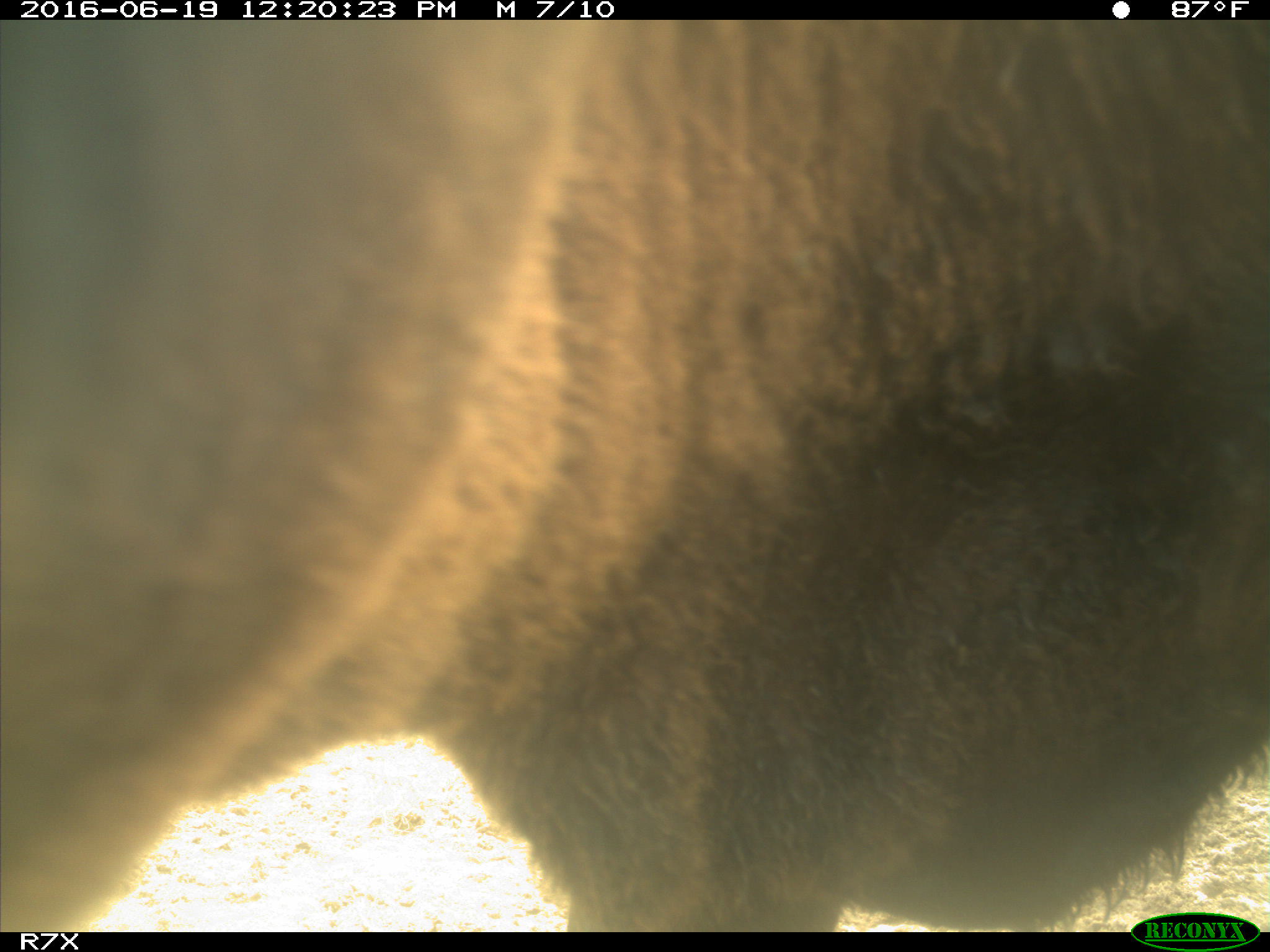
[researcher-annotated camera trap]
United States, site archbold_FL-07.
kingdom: Animalia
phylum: Chordata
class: Mammalia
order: Artiodactyla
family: Bovidae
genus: Bos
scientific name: Bos taurus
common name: domestic cow